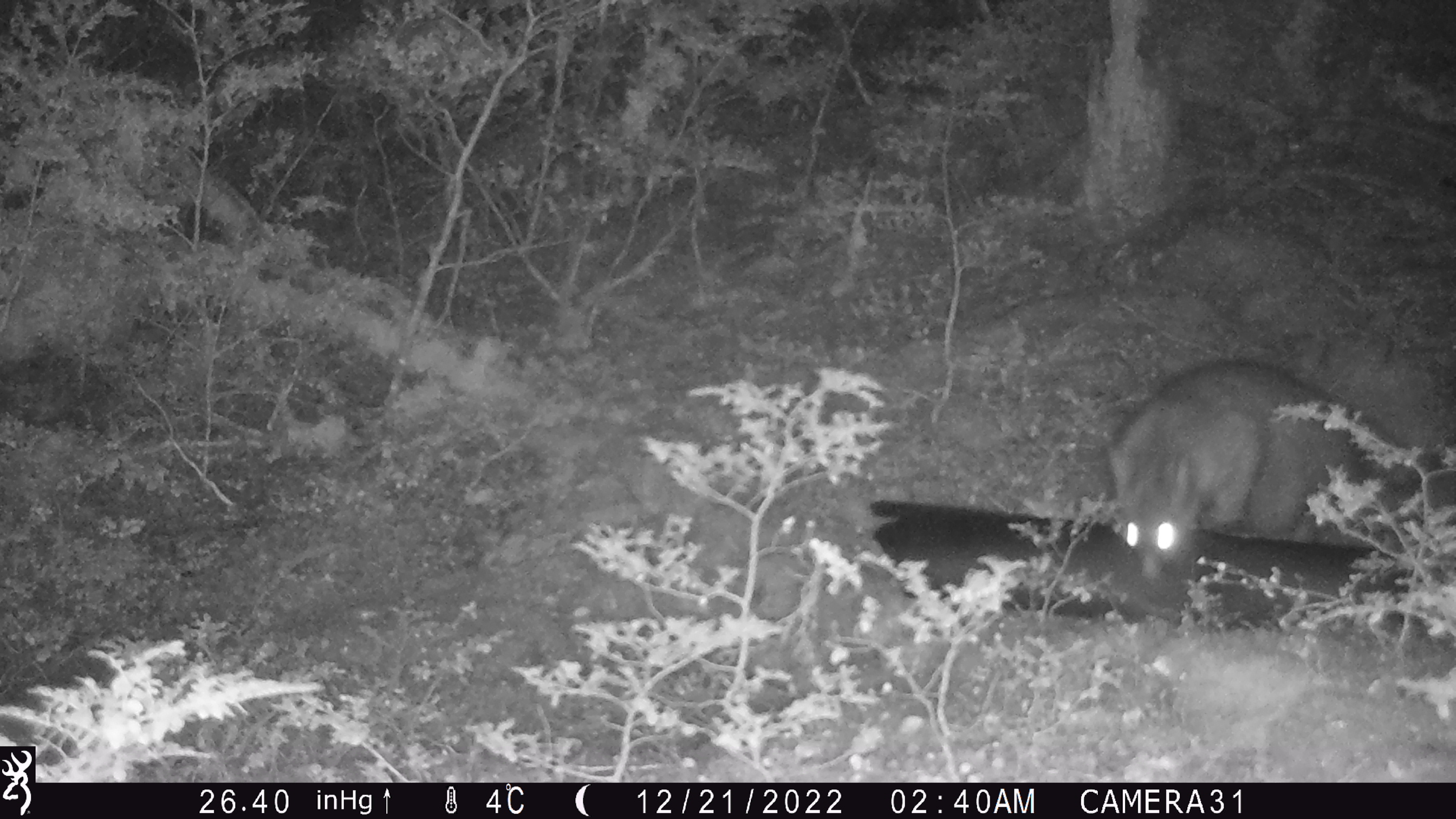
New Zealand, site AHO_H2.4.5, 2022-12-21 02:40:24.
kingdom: Animalia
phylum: Chordata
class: Mammalia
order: Diprotodontia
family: Phalangeridae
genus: Trichosurus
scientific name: Trichosurus vulpecula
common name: common brushtail possum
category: possum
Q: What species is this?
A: Possum (common brushtail possum) (Trichosurus vulpecula).